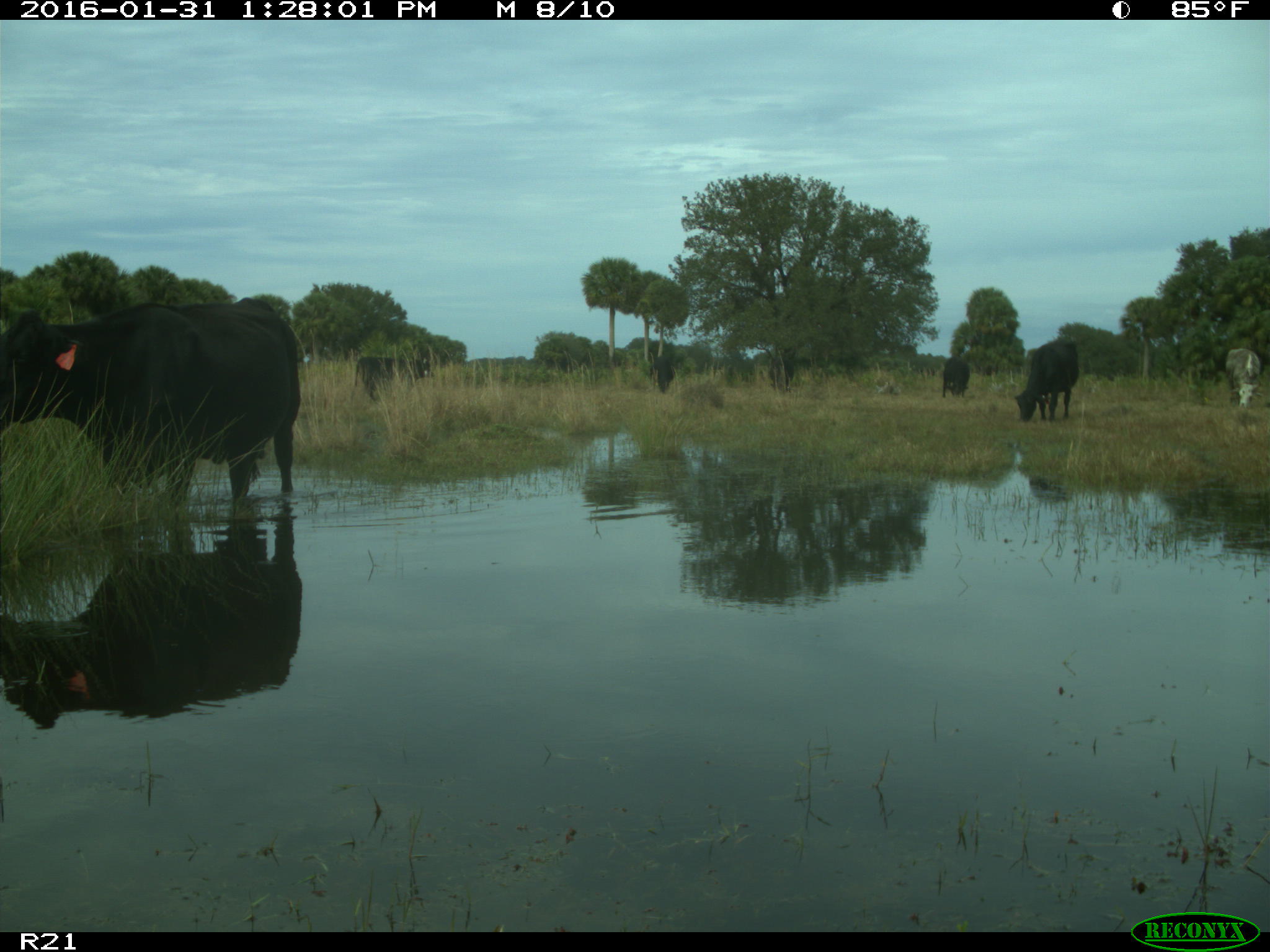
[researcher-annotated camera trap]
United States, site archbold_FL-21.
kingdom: Animalia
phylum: Chordata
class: Mammalia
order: Artiodactyla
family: Bovidae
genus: Bos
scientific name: Bos taurus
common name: domestic cow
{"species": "Bos taurus (domestic cow)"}